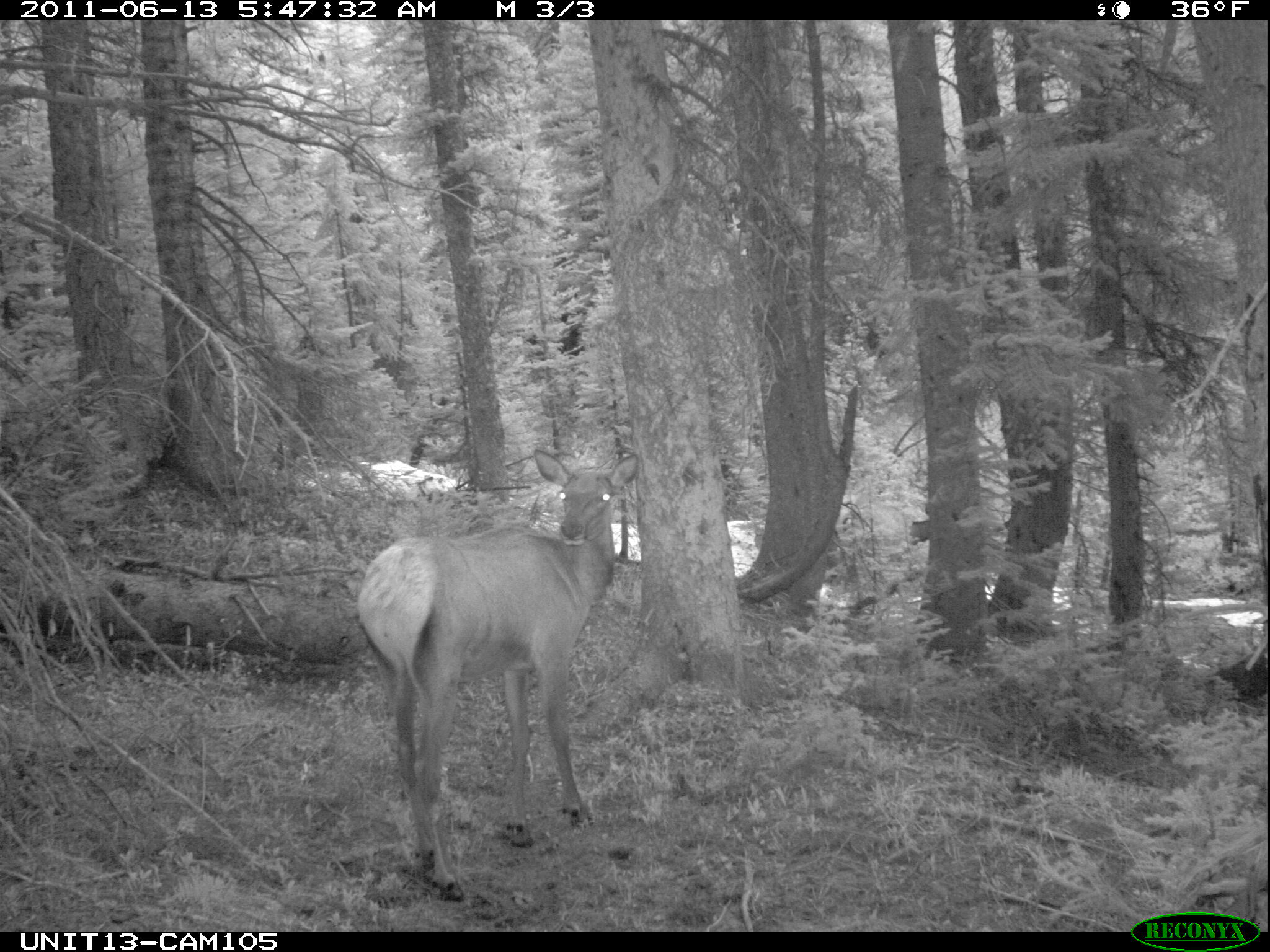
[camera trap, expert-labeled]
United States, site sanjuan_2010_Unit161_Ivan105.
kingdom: Animalia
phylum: Chordata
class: Mammalia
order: Artiodactyla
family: Cervidae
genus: Cervus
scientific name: Cervus elaphus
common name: red deer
Cervus elaphus (red deer).